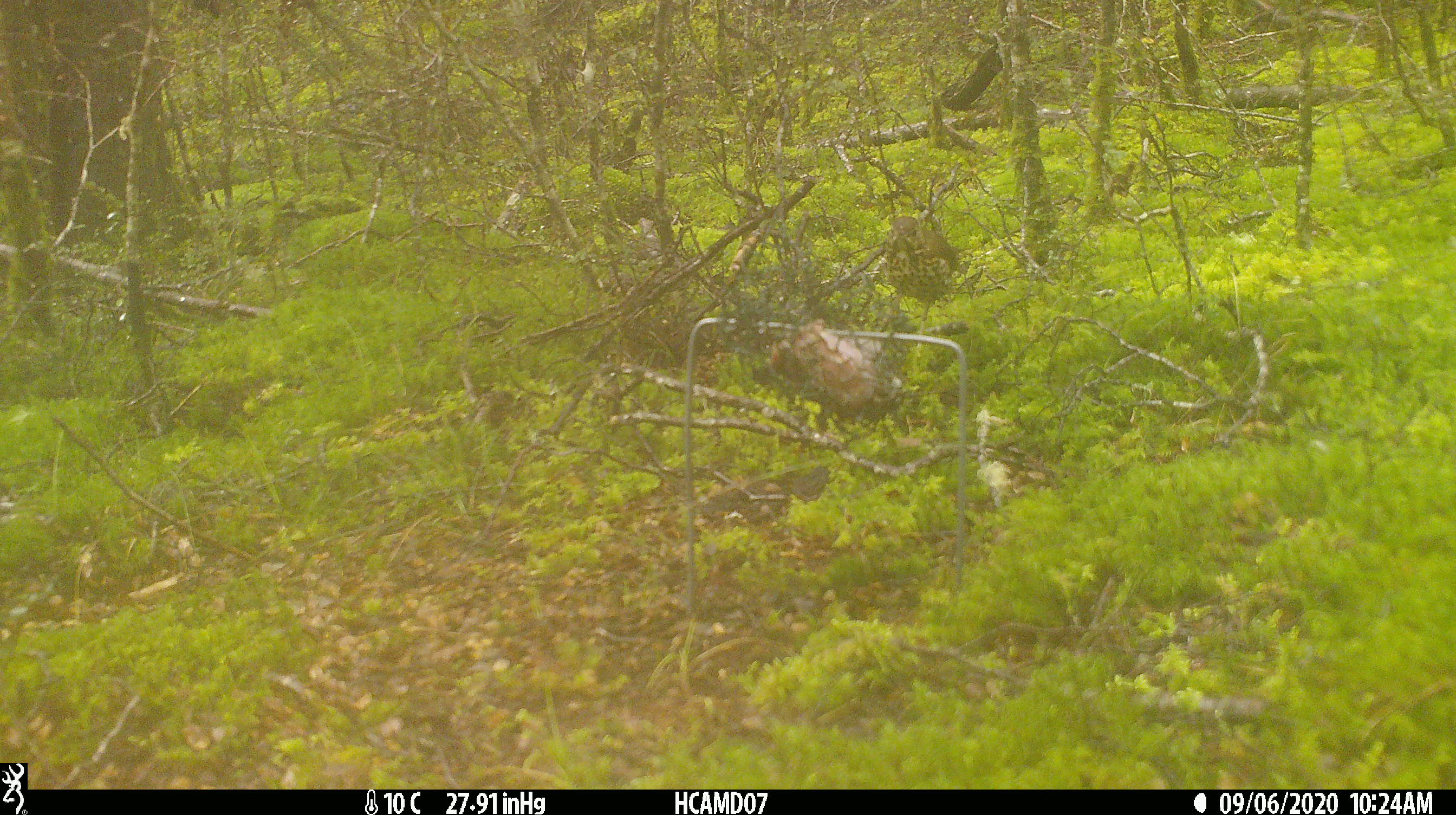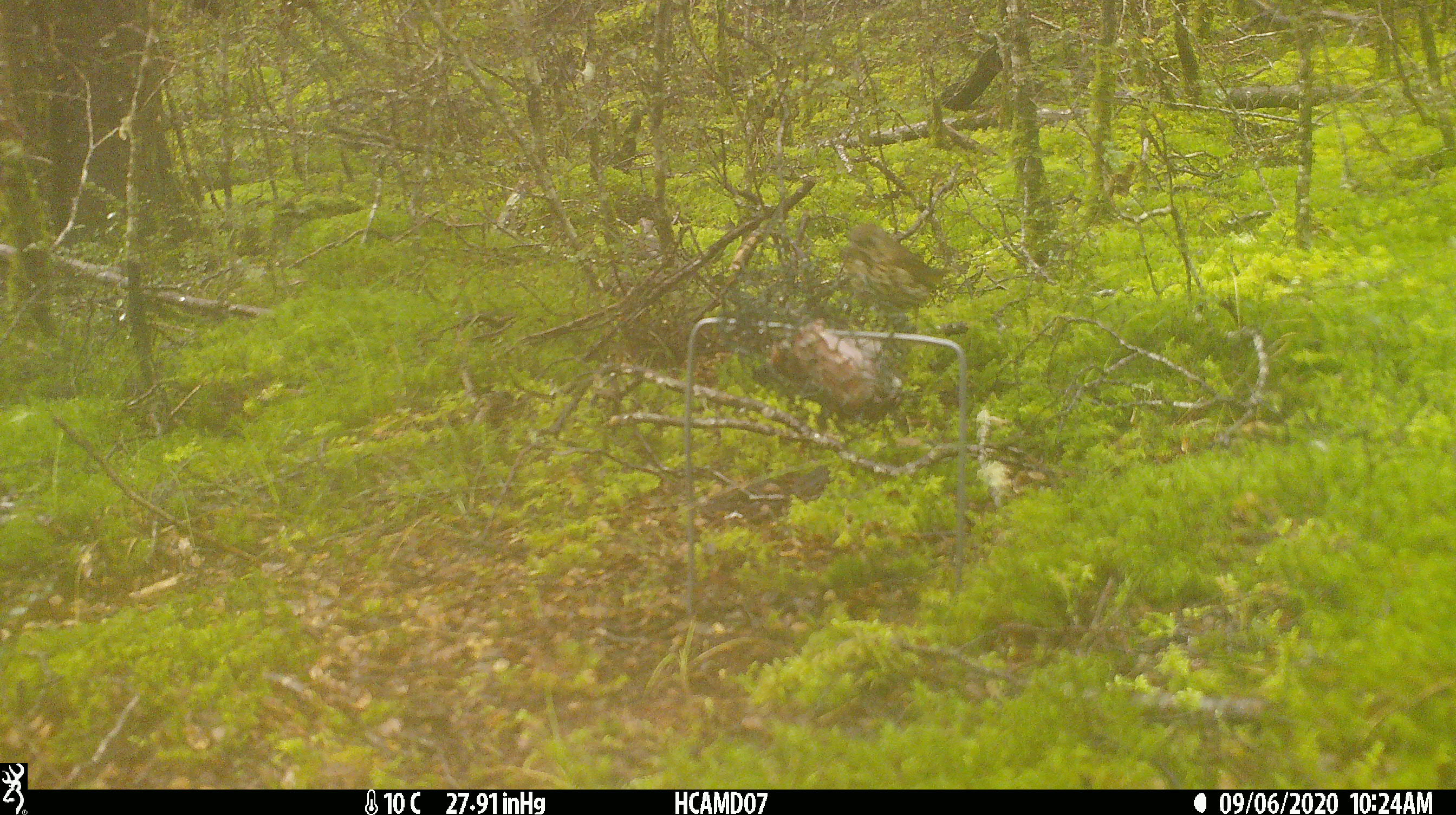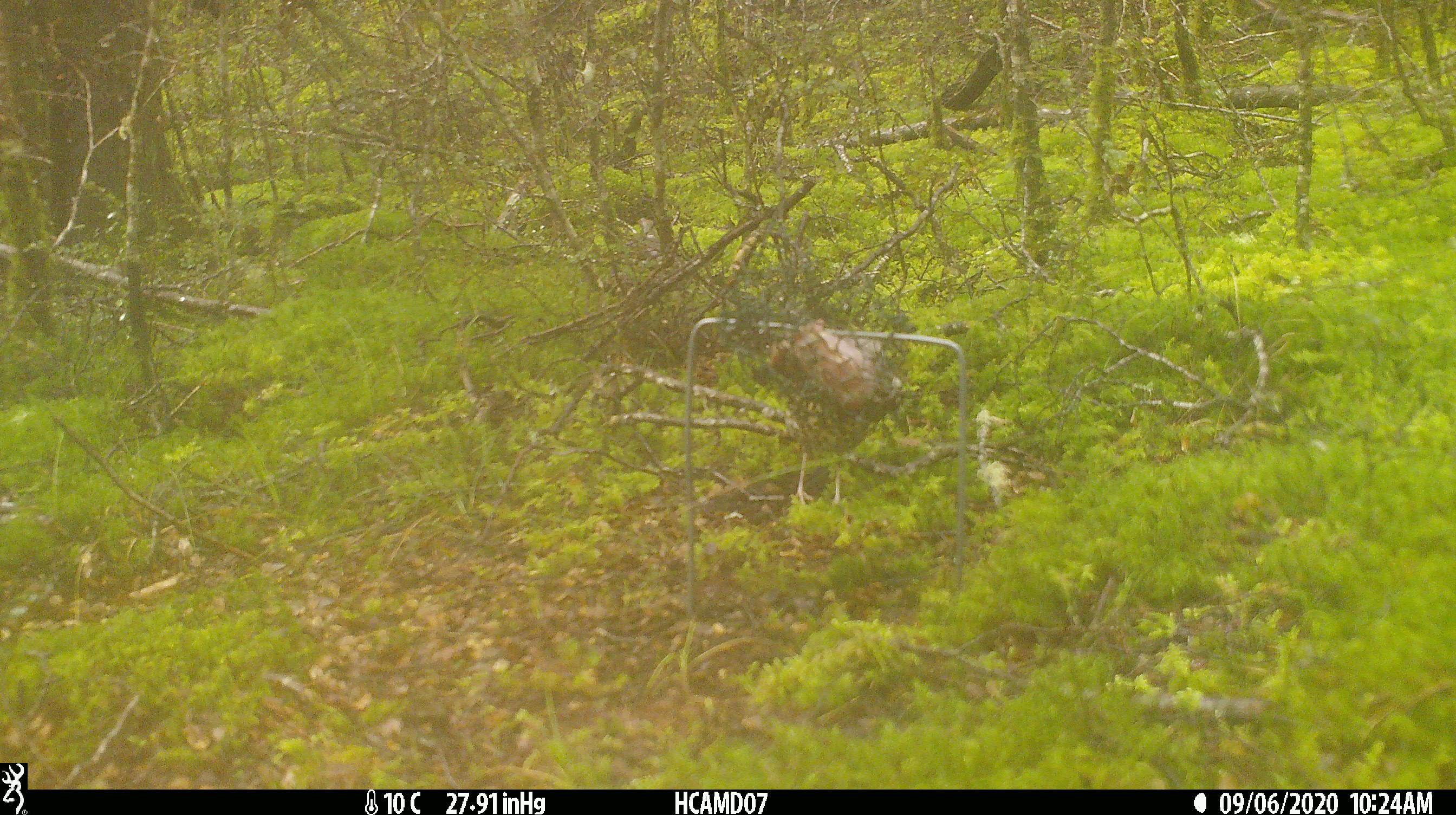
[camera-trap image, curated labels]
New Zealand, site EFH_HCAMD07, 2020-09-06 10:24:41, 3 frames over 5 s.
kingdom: Animalia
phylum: Chordata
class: Aves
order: Passeriformes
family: Turdidae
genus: Turdus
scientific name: Turdus philomelos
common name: song thrush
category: thrush